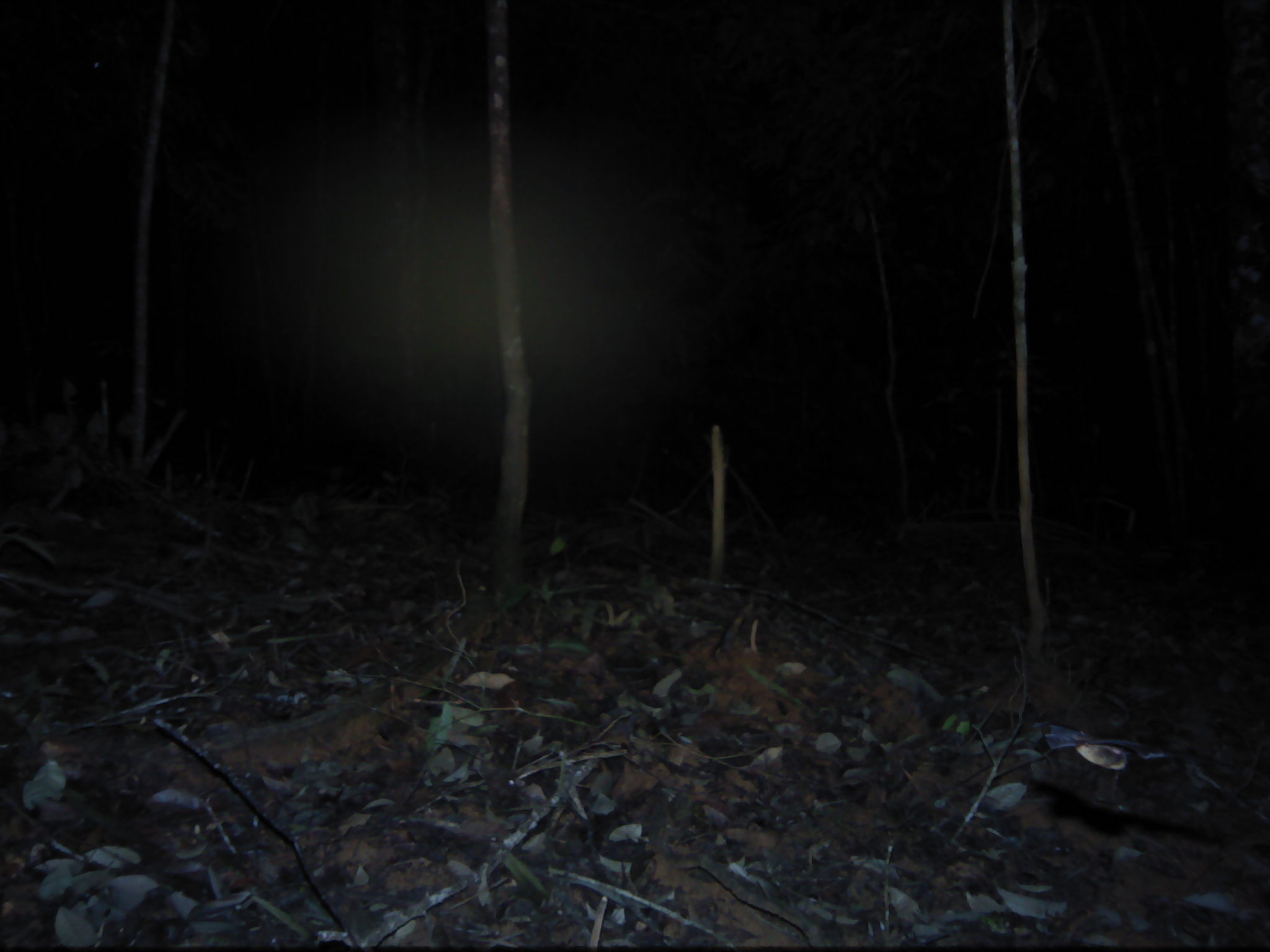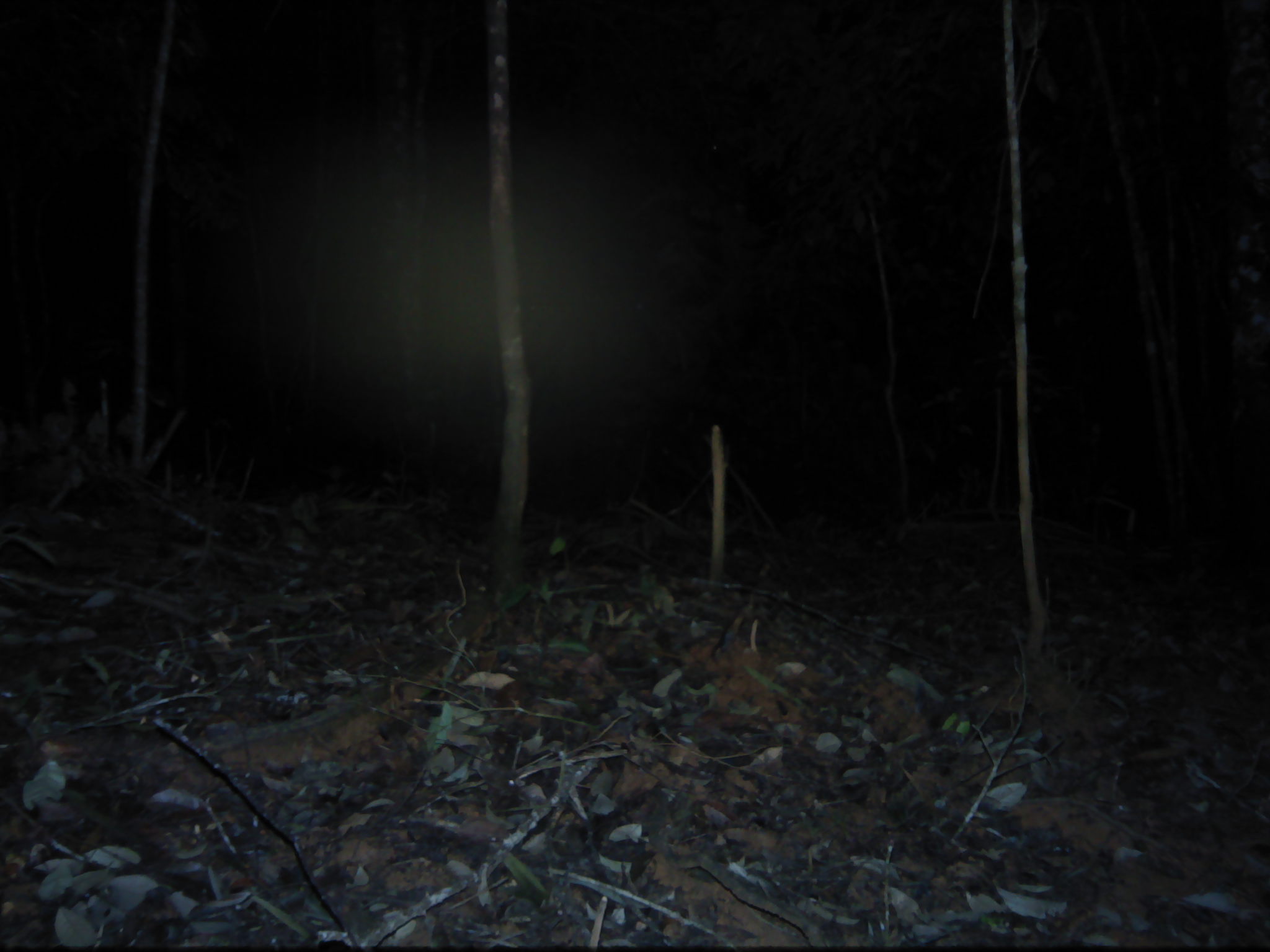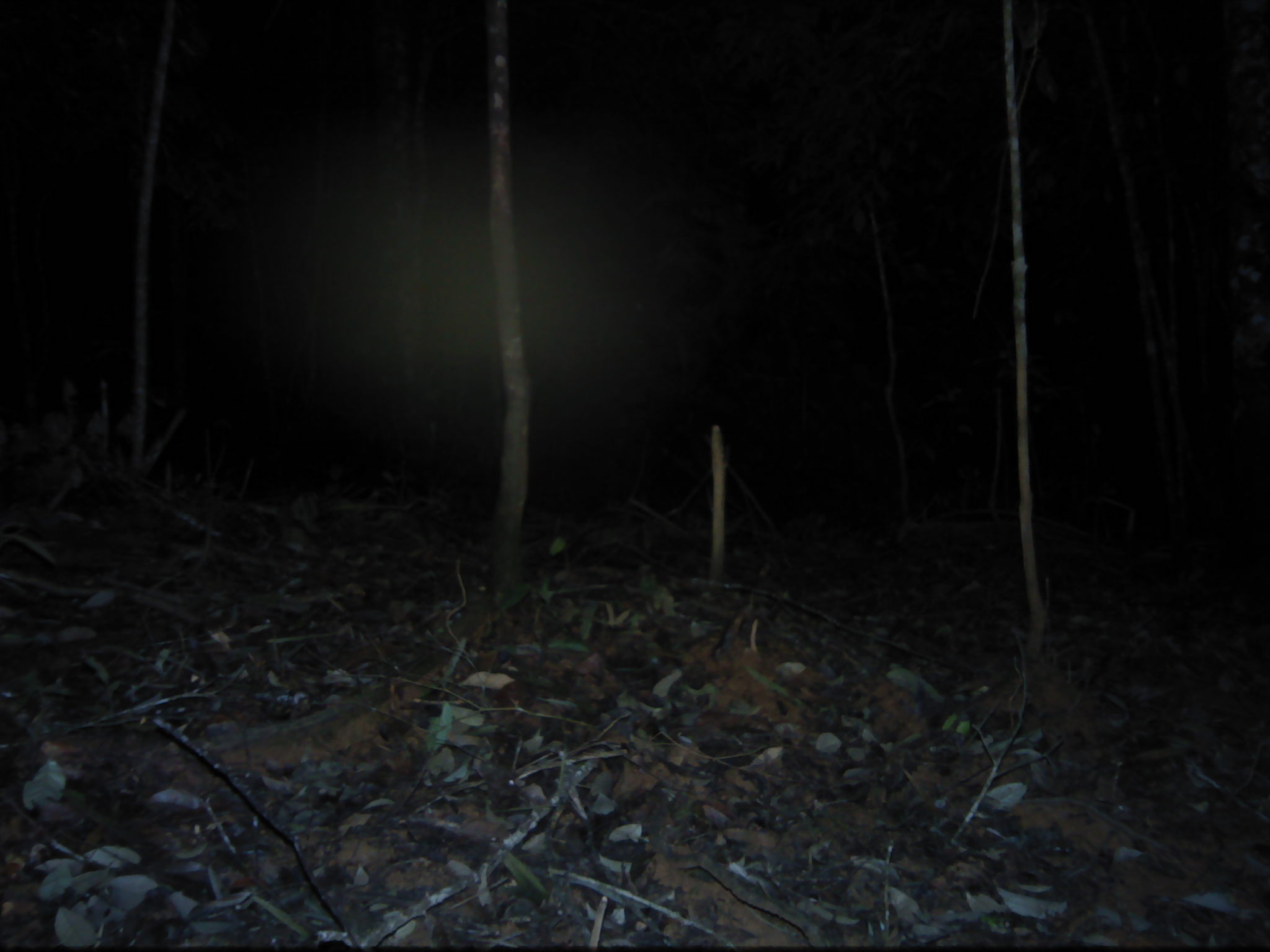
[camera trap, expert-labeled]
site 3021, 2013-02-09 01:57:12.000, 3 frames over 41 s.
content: unidentified animal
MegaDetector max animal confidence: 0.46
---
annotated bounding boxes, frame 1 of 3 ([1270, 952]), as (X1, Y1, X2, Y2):
unknown: (1044, 725, 1184, 761)